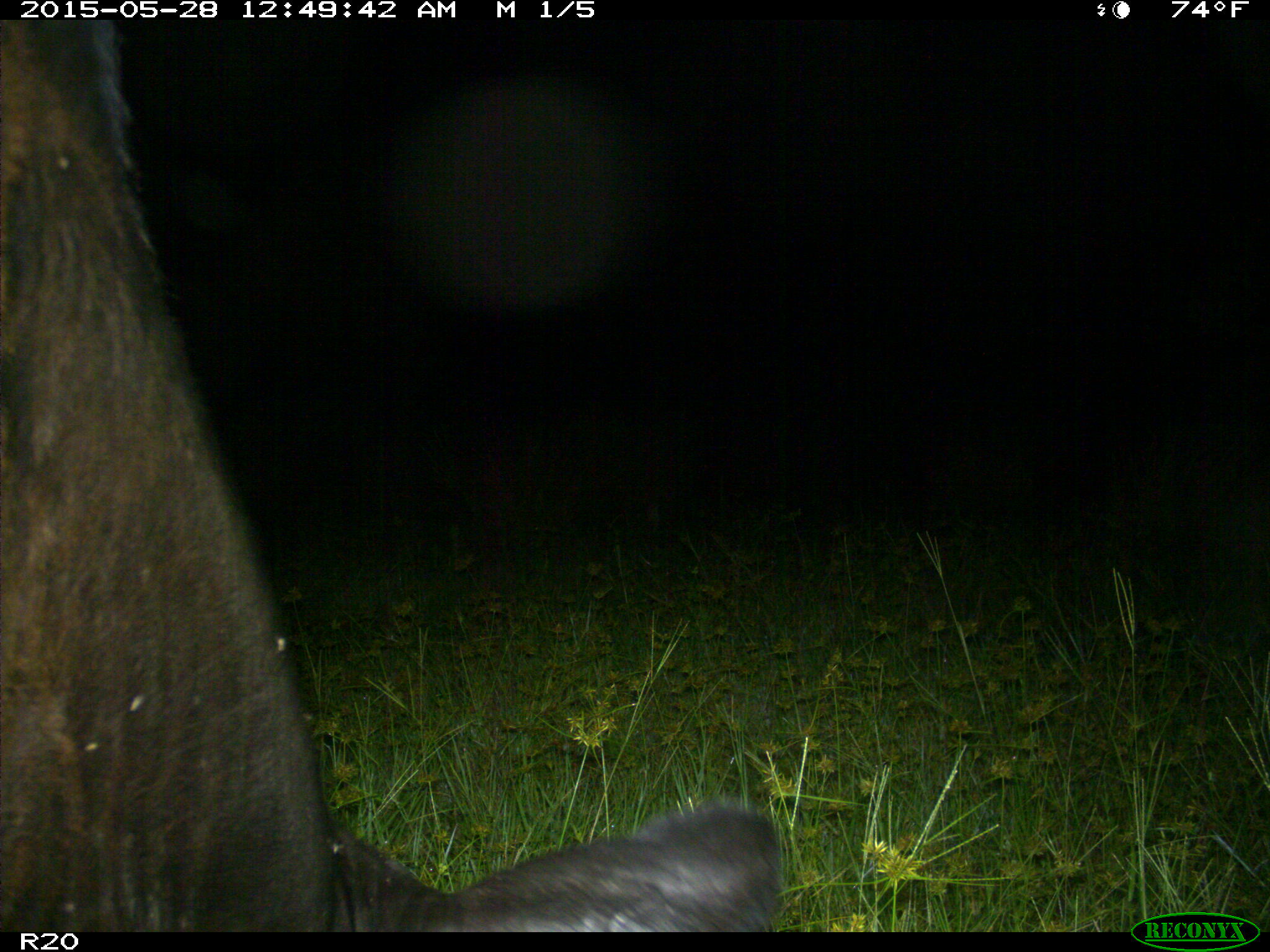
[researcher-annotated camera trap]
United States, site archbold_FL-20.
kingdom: Animalia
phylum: Chordata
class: Mammalia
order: Artiodactyla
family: Bovidae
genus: Bos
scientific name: Bos taurus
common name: domestic cow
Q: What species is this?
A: Bos taurus (domestic cow).